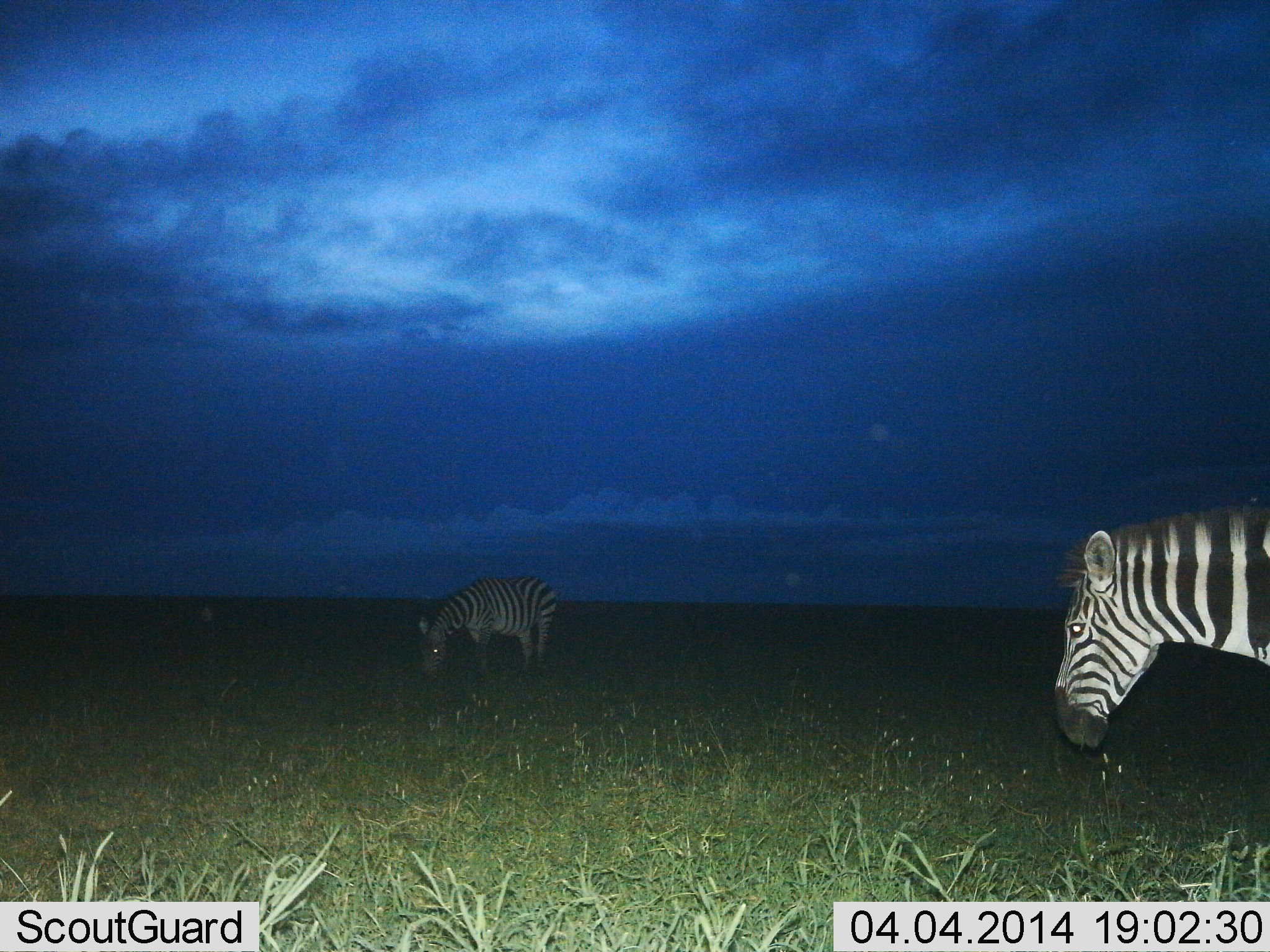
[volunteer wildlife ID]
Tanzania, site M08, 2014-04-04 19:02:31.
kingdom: Animalia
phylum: Chordata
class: Mammalia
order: Perissodactyla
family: Equidae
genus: Equus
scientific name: Equus quagga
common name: plains zebra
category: zebra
Zebra (plains zebra) (Equus quagga), count 2. Behavior (volunteer vote fractions): standing 50%, resting 0%, moving 0%, interacting 0%. Young present (vote fraction): 0%. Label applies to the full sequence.